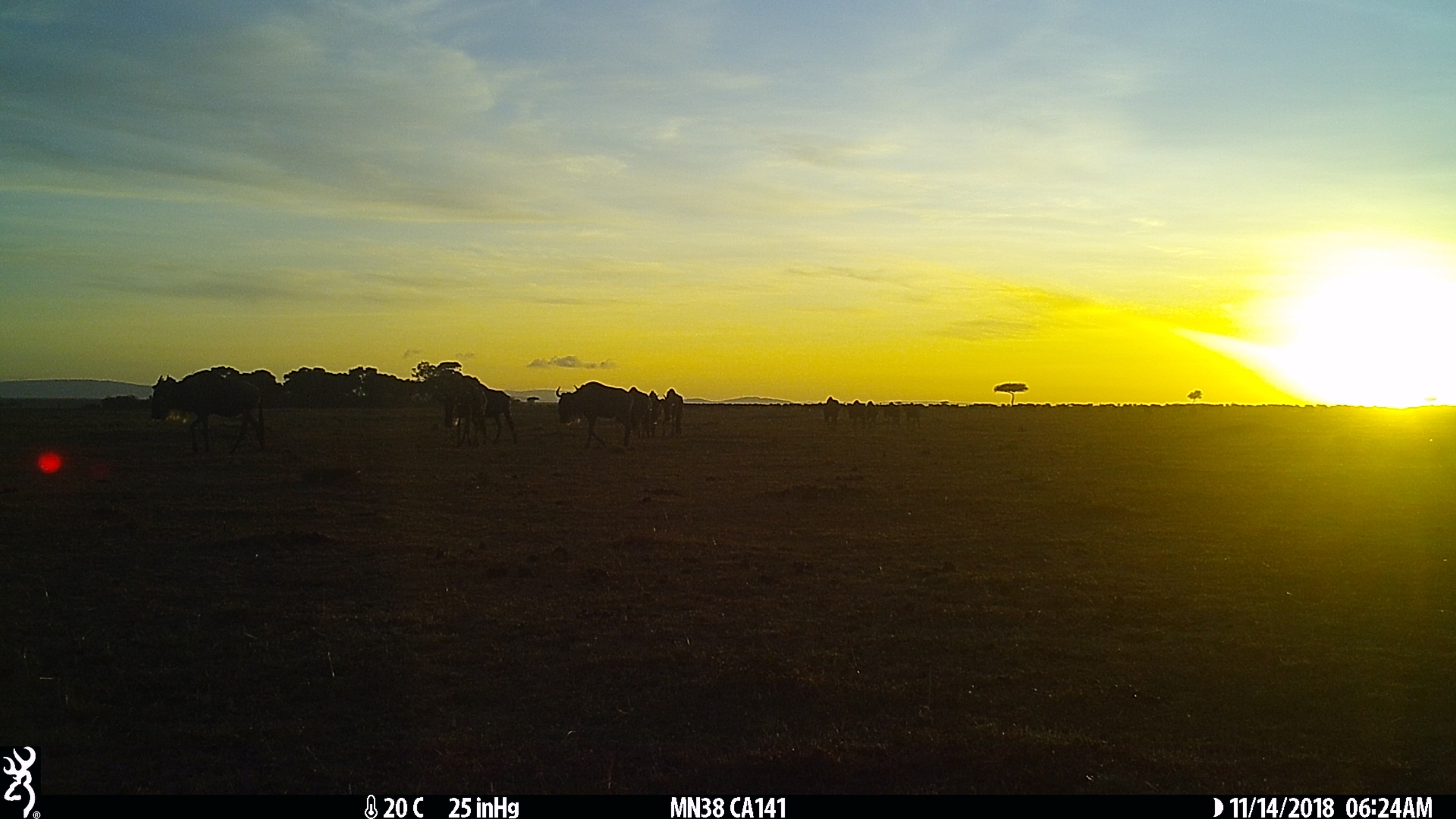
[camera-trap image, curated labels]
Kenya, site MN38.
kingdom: Animalia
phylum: Chordata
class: Mammalia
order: Artiodactyla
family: Bovidae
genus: Connochaetes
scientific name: Connochaetes taurinus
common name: blue wildebeest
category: wildebeest